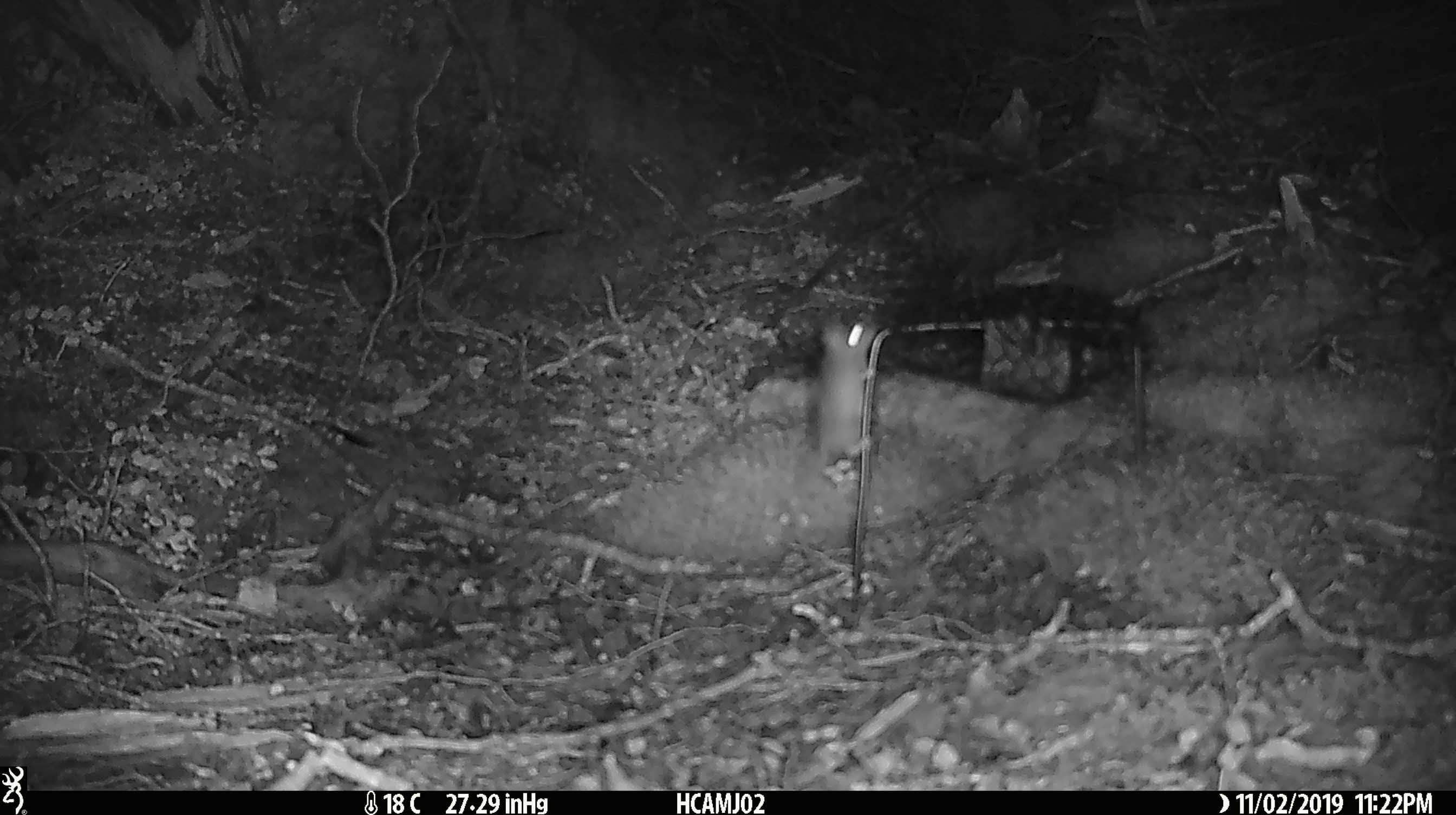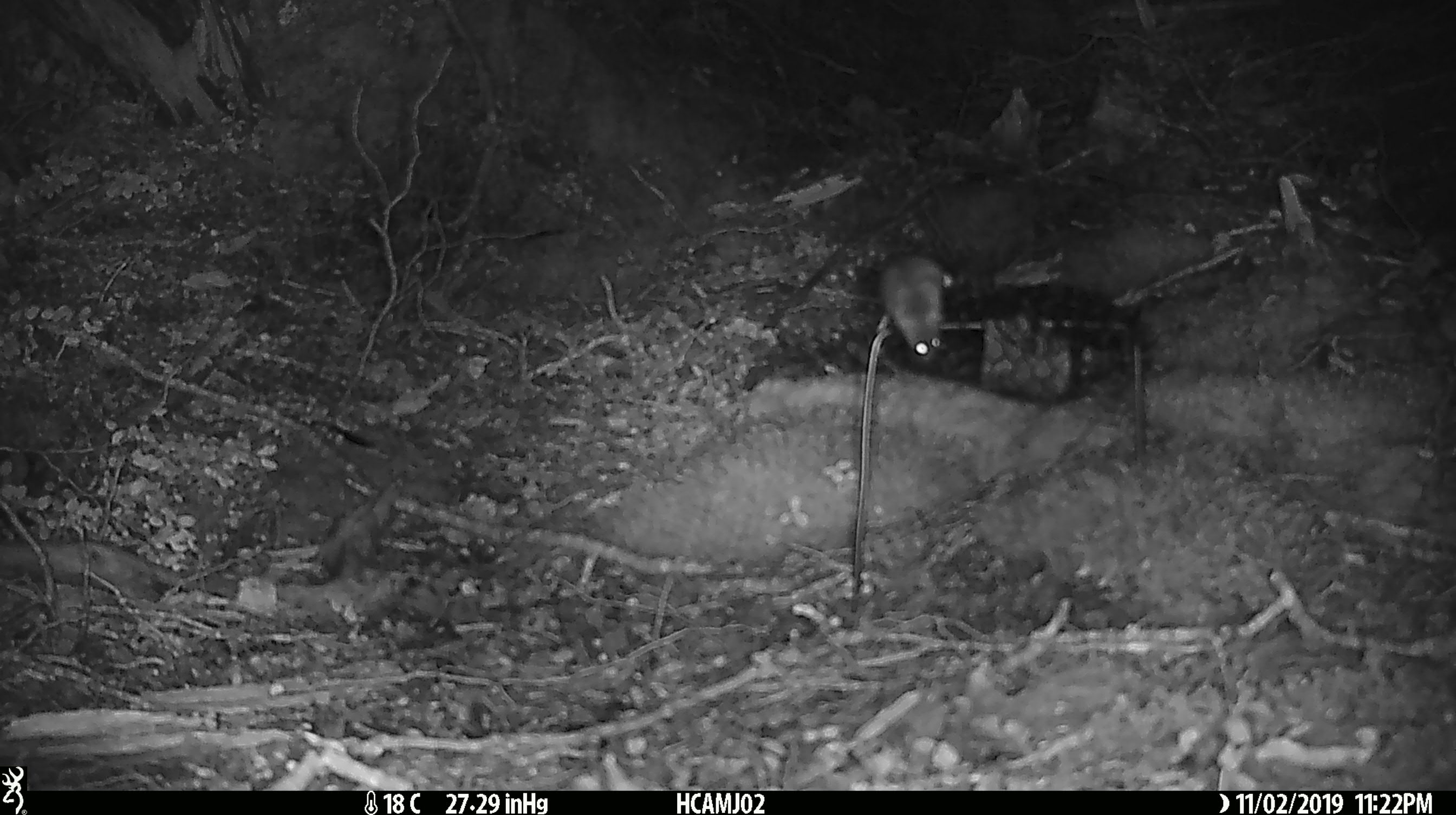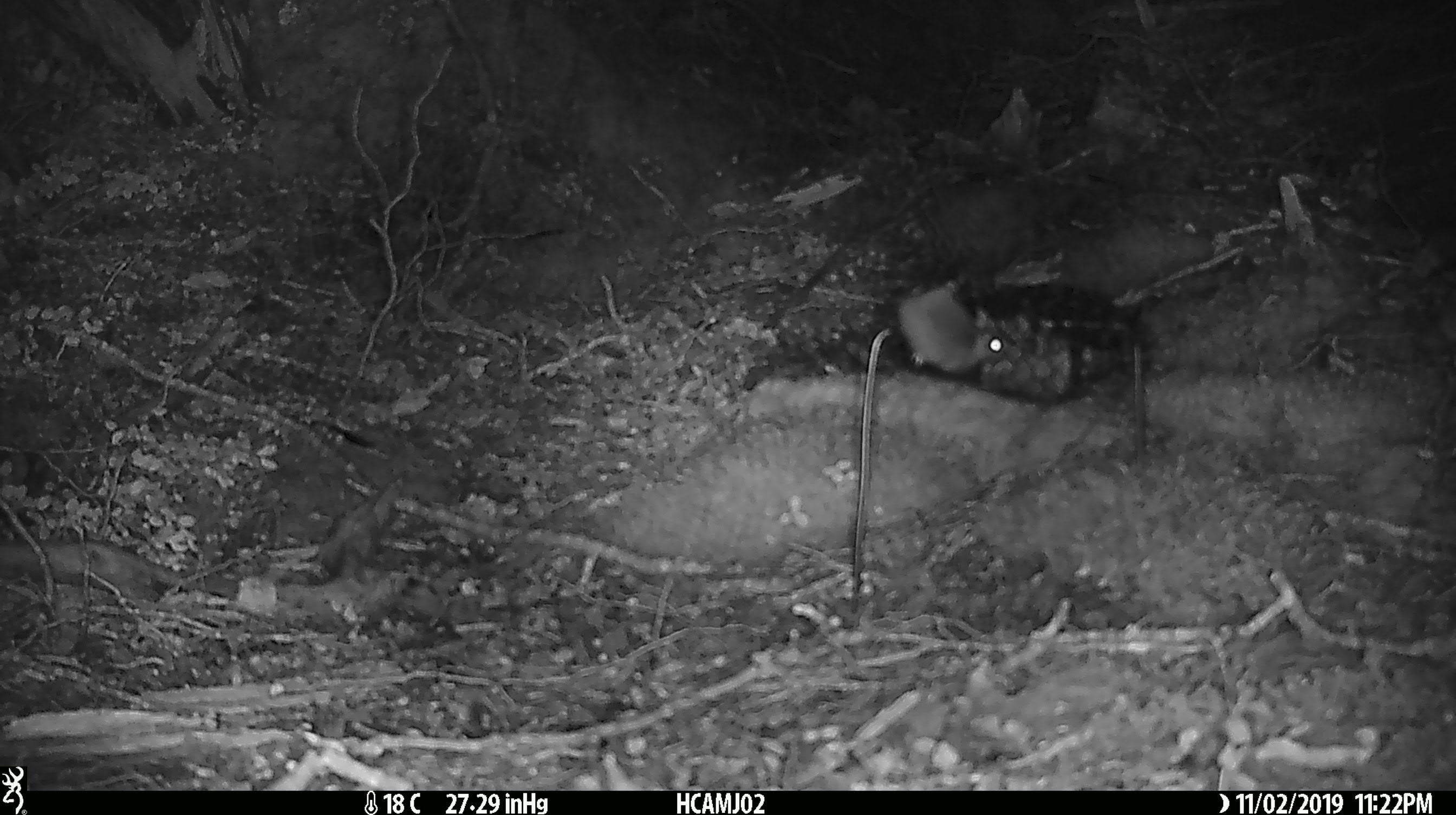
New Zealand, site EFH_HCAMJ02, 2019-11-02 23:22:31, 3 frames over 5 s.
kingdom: Animalia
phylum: Chordata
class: Mammalia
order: Rodentia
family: Muridae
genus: Mus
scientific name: Mus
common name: mouse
Mouse (Mus).